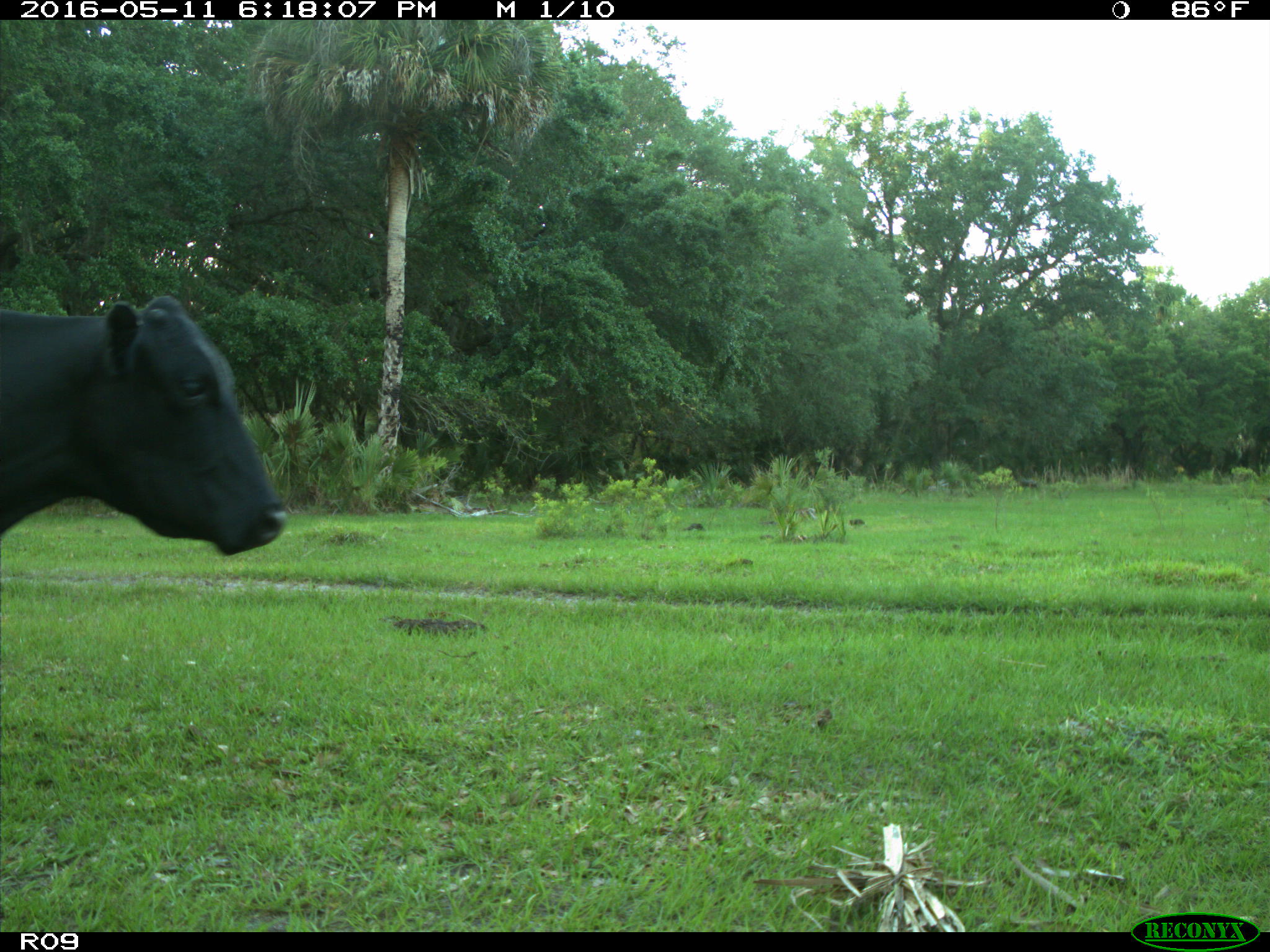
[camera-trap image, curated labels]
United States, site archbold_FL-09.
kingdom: Animalia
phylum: Chordata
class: Mammalia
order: Artiodactyla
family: Bovidae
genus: Bos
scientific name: Bos taurus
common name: domestic cow